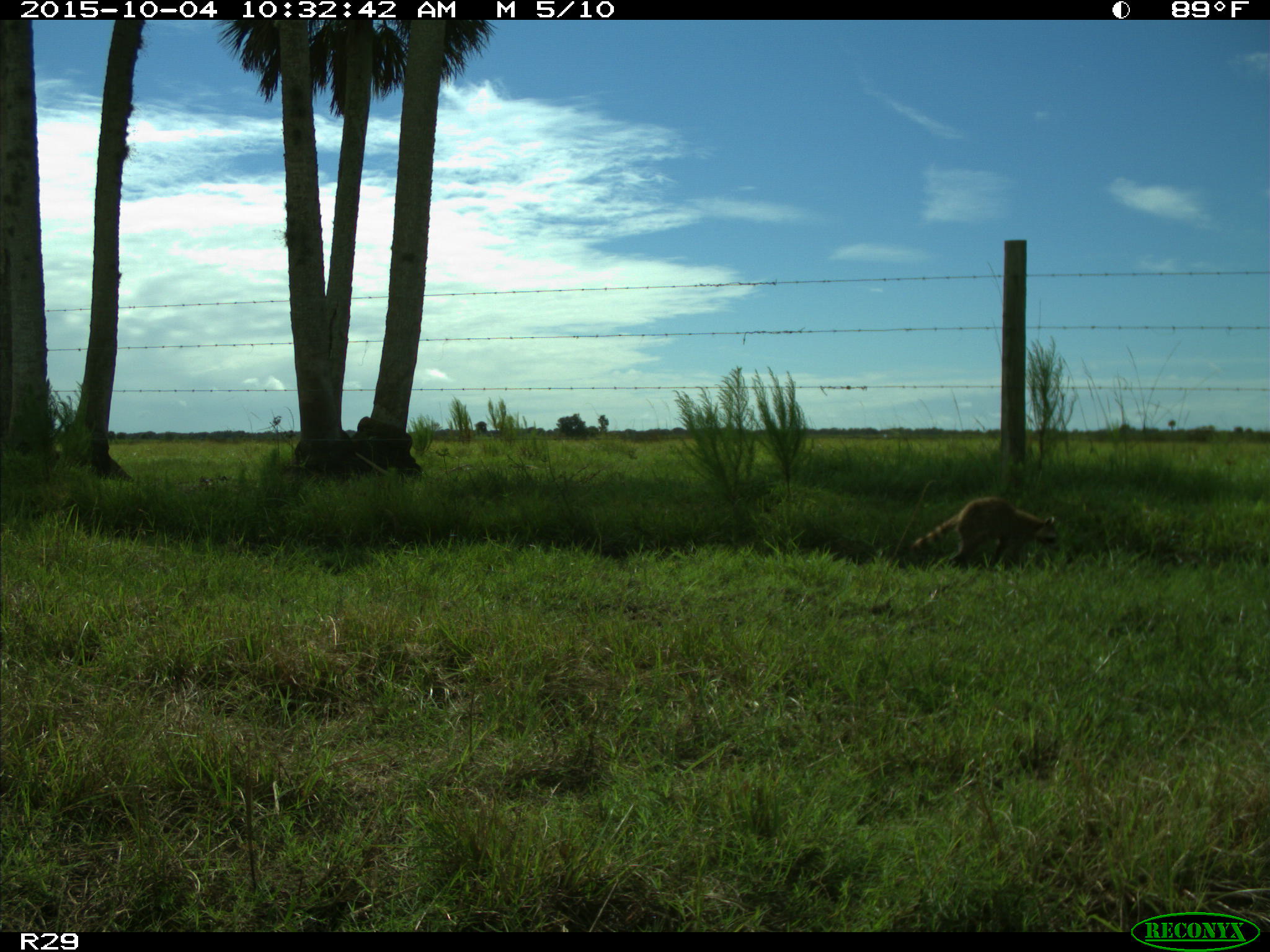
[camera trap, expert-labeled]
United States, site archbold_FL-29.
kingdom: Animalia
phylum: Chordata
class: Mammalia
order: Carnivora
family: Procyonidae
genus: Procyon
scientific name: Procyon lotor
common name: common raccoon